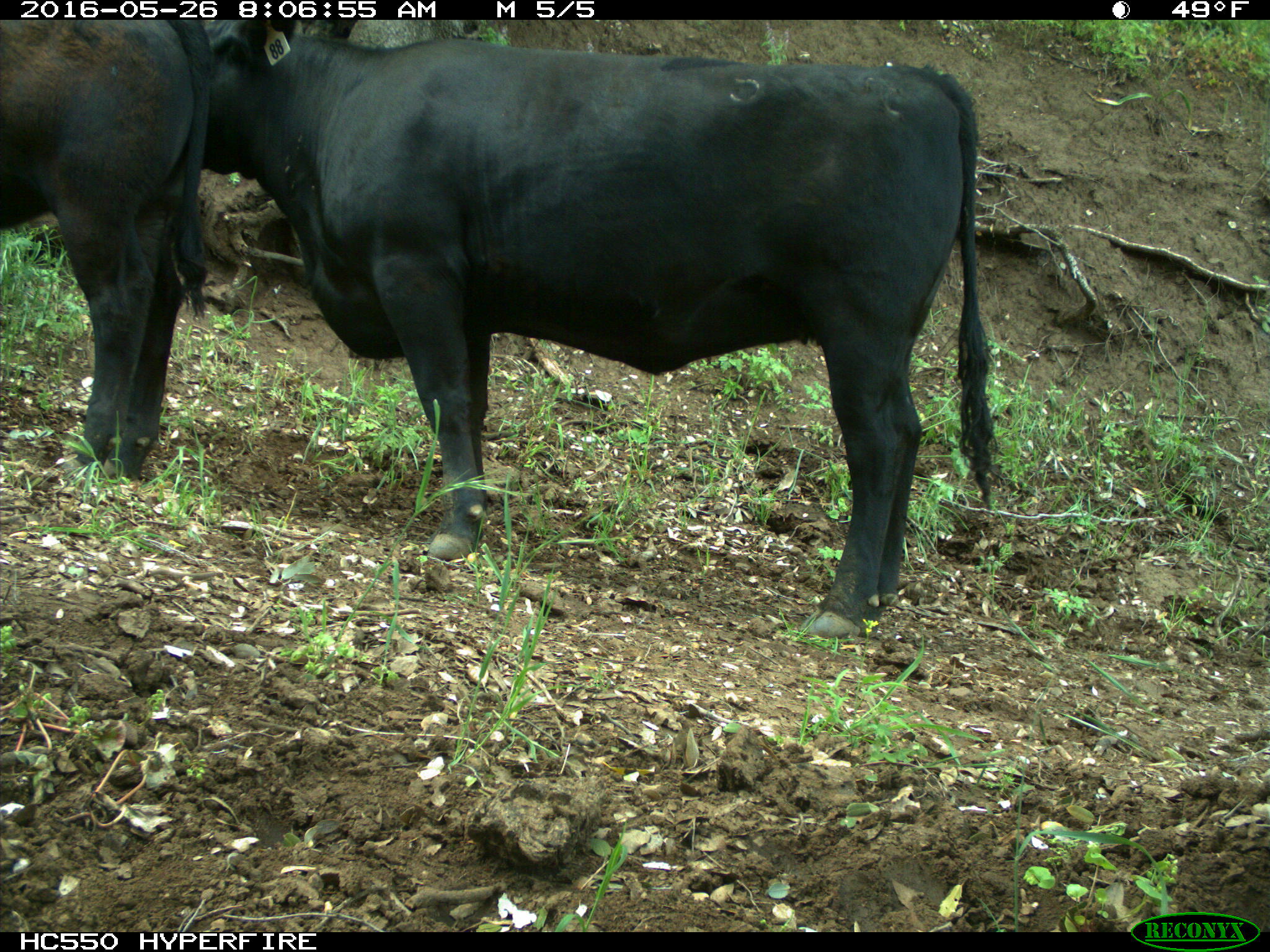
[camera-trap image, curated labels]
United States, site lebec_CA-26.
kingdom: Animalia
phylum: Chordata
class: Mammalia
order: Artiodactyla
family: Bovidae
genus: Bos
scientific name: Bos taurus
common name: domestic cow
Bos taurus (domestic cow).